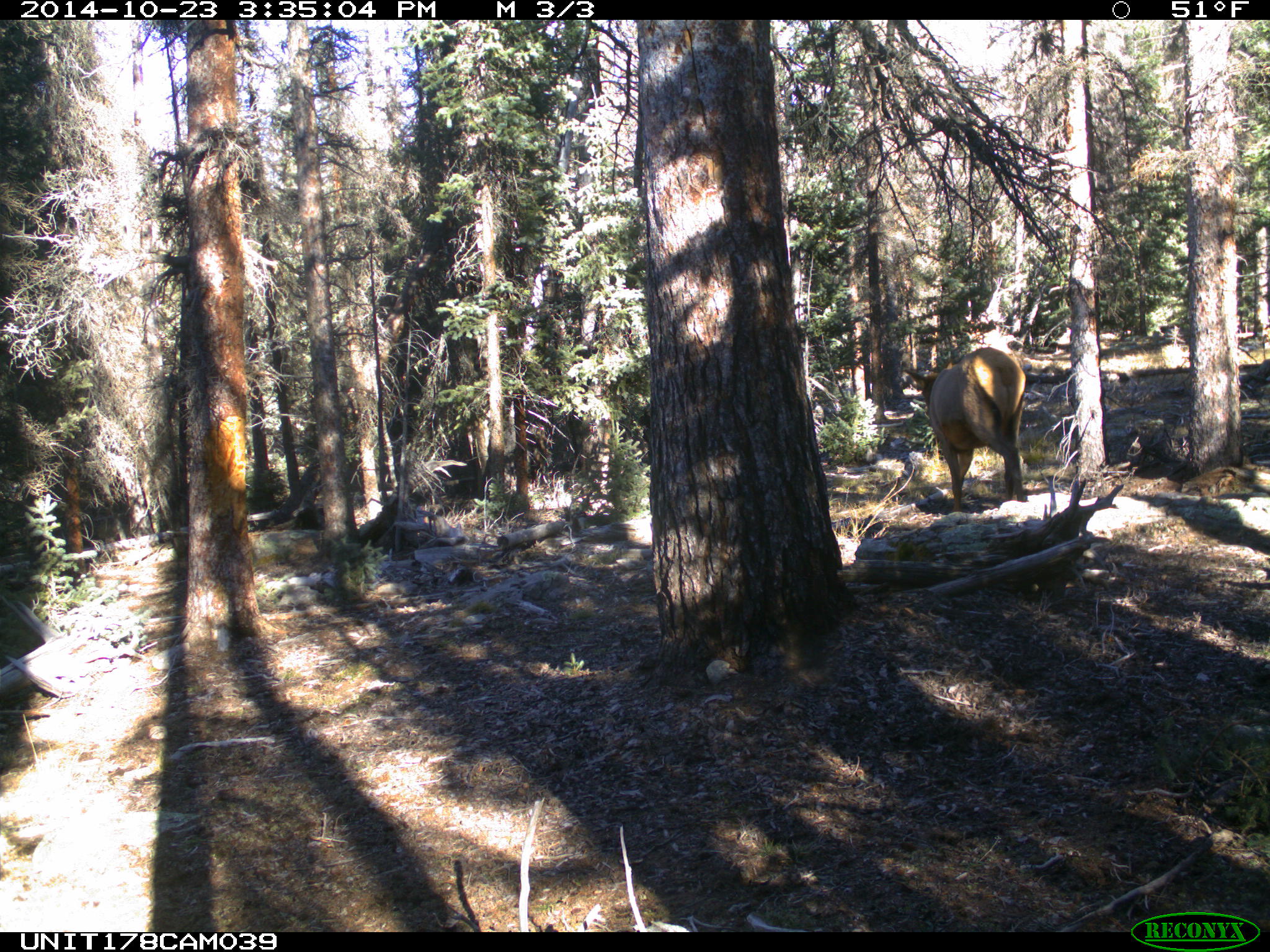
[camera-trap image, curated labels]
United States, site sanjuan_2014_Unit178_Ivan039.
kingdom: Animalia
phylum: Chordata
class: Mammalia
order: Artiodactyla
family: Cervidae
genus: Cervus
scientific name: Cervus elaphus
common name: red deer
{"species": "Cervus elaphus (red deer)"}